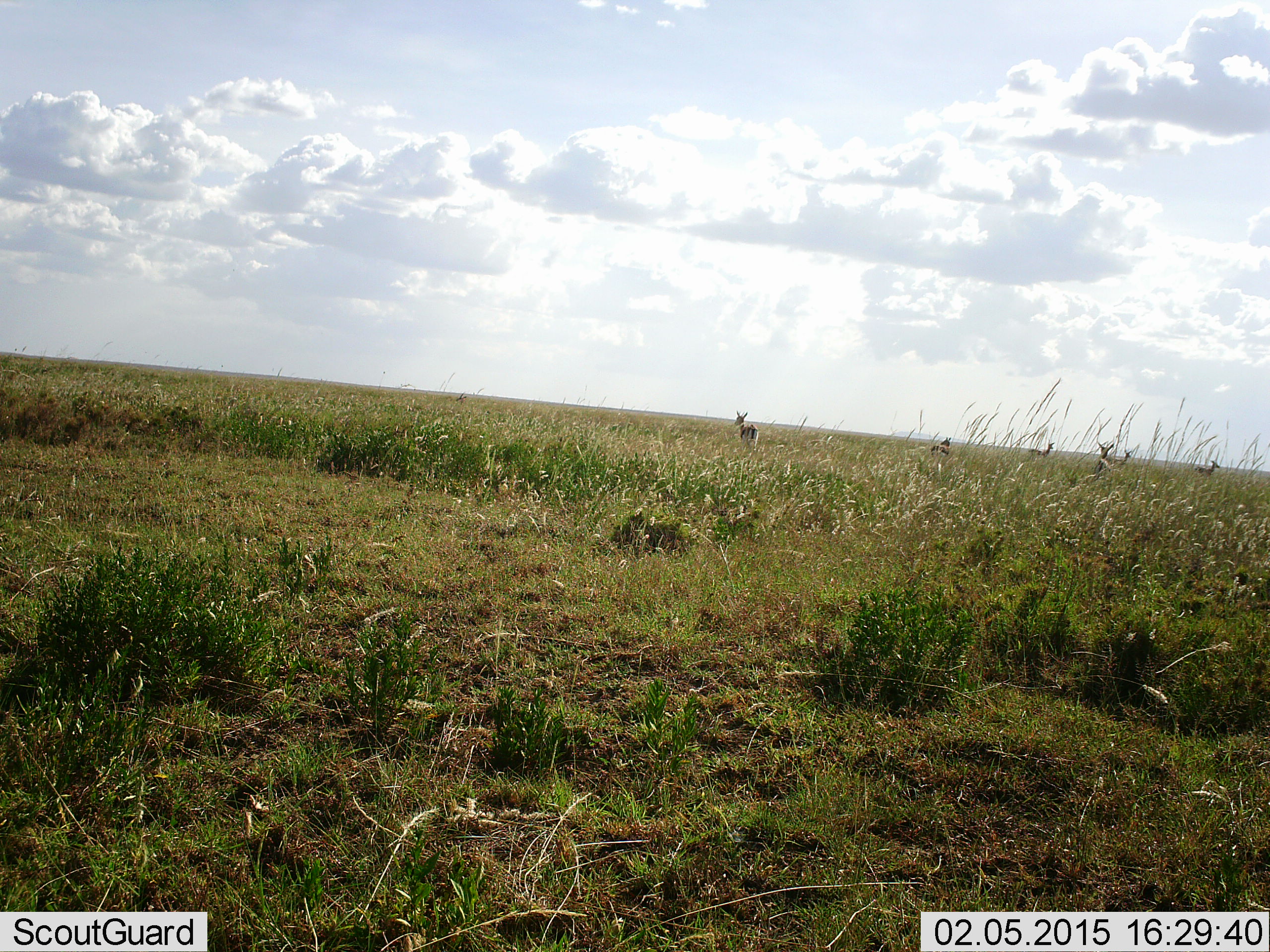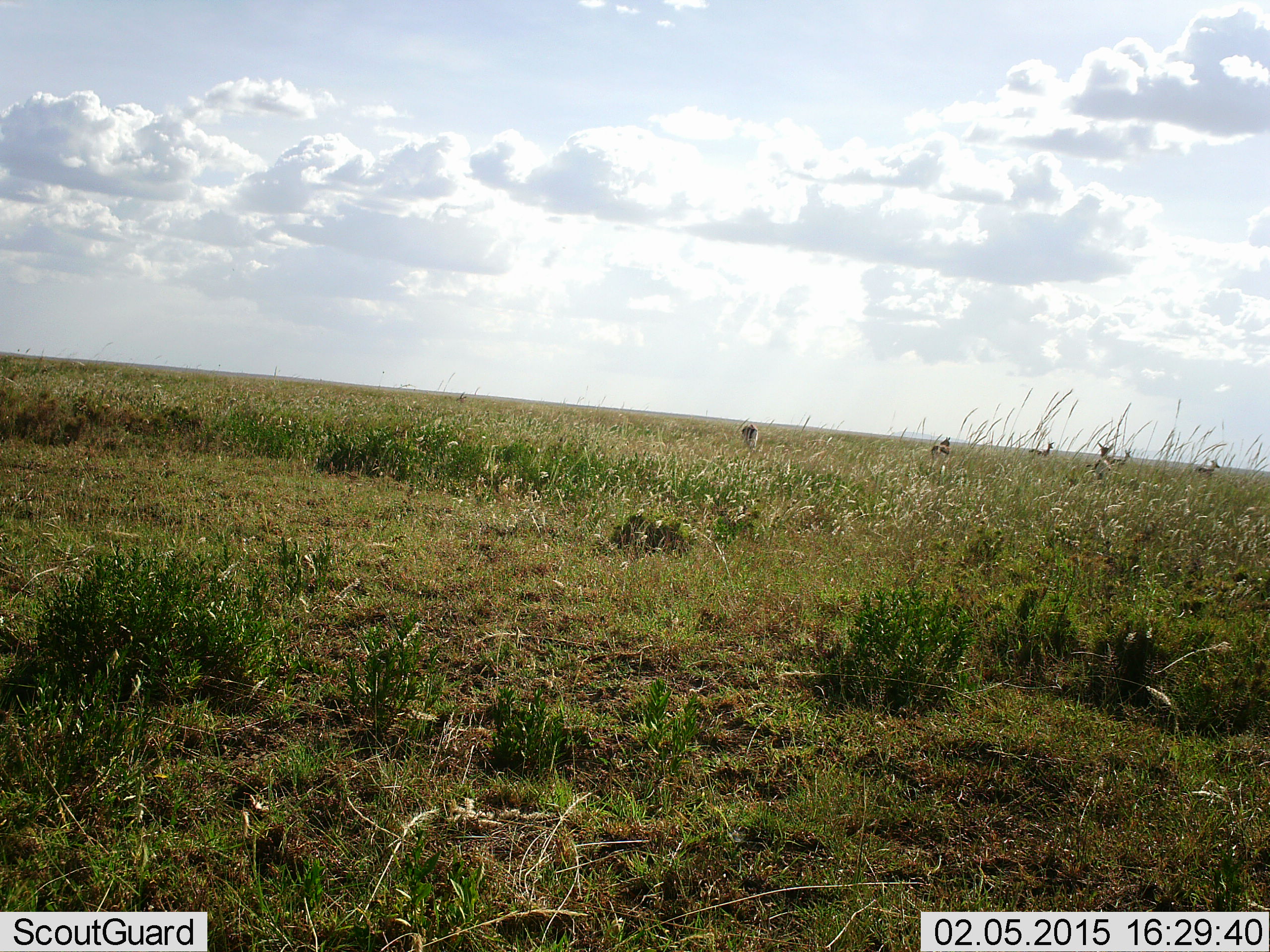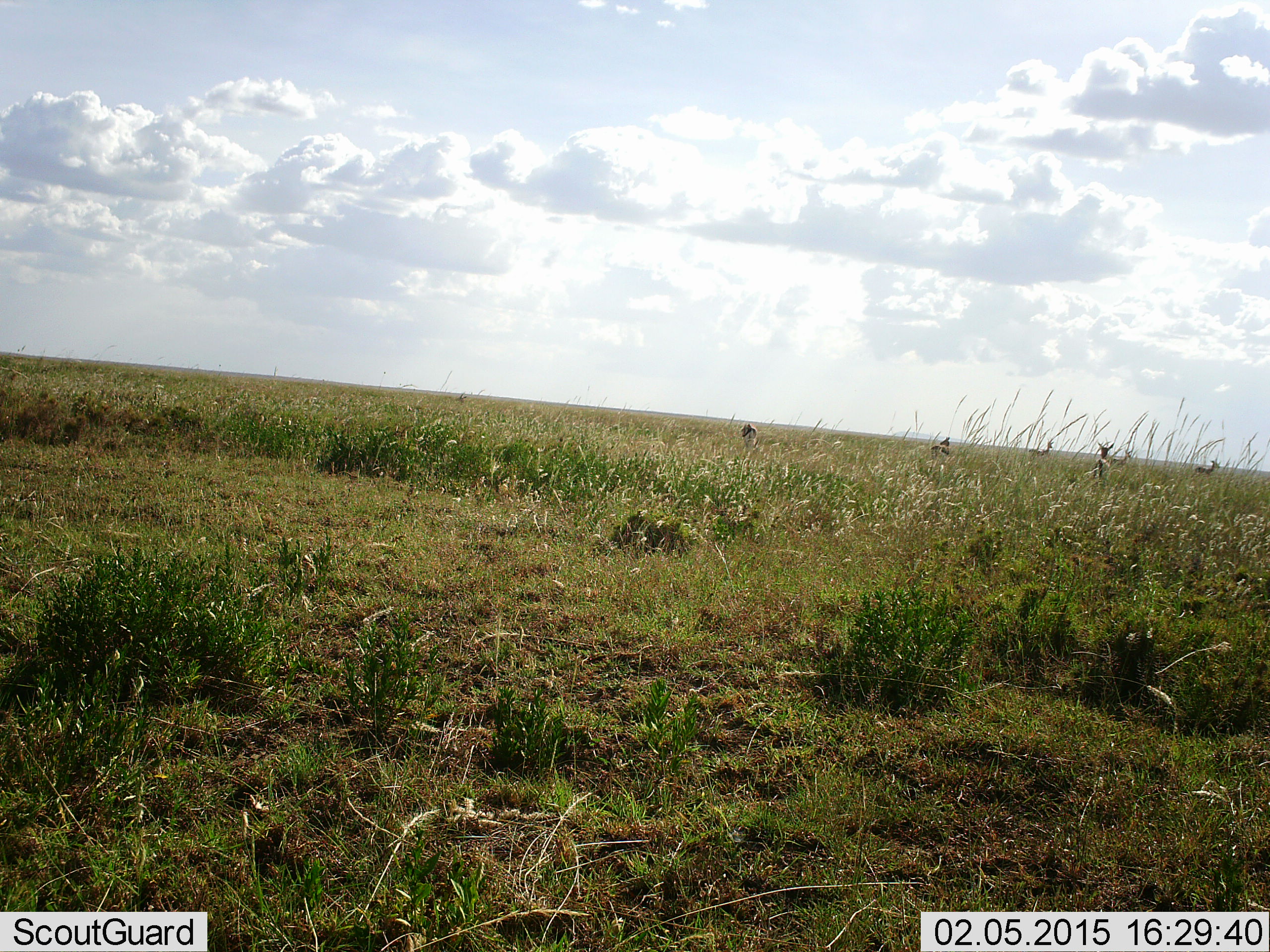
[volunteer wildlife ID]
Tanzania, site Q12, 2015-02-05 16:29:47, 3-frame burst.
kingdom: Animalia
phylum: Chordata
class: Mammalia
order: Artiodactyla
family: Bovidae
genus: Eudorcas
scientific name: Eudorcas thomsonii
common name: thomson's gazelle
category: gazellethomsons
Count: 6.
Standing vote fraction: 90%.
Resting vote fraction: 10%.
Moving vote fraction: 0%.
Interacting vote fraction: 0%.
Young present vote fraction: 0%.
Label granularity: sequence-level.